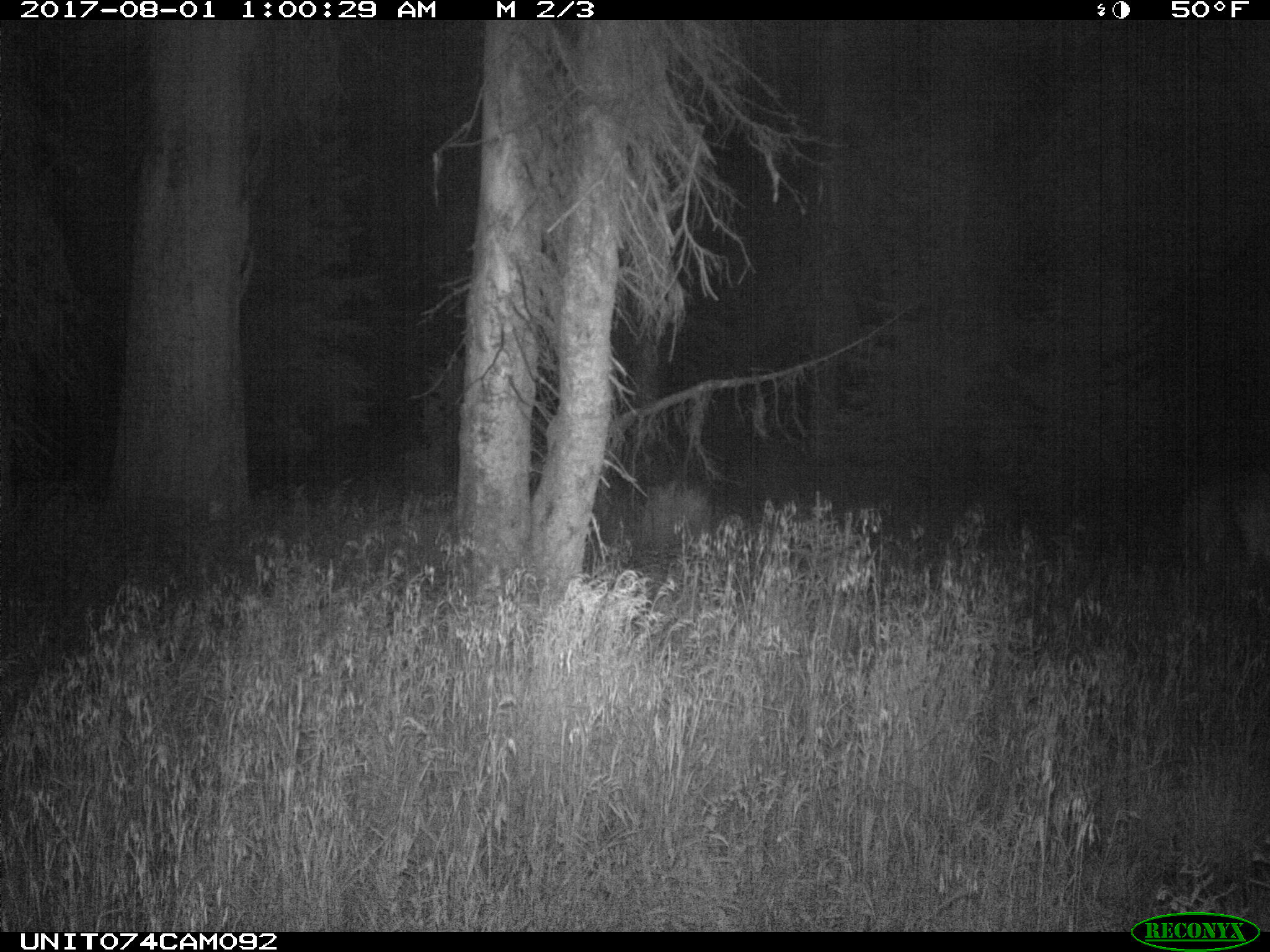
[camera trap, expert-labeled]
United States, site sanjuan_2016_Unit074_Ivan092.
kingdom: Animalia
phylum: Chordata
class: Mammalia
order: Artiodactyla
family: Cervidae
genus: Cervus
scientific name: Cervus elaphus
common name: red deer